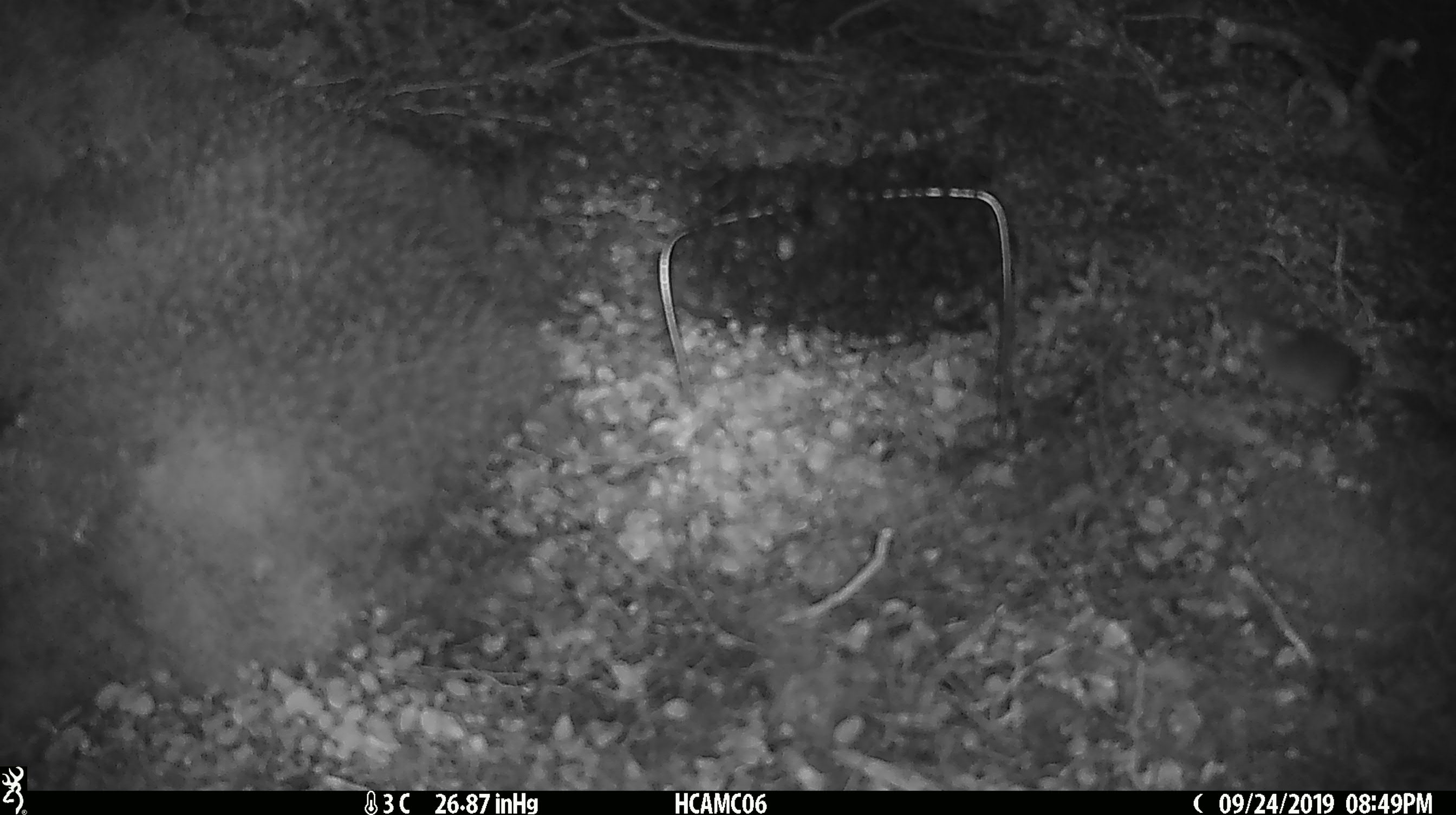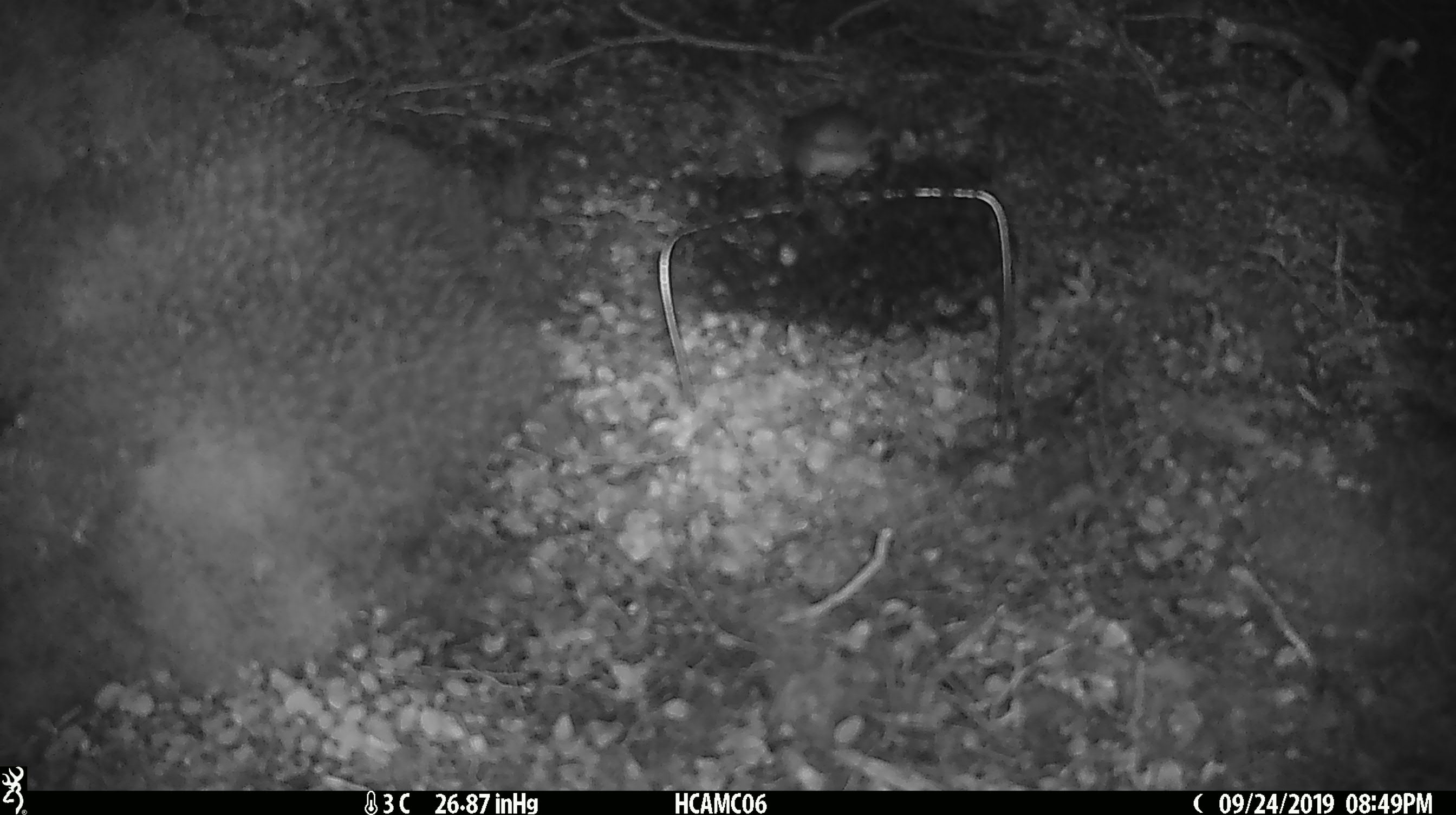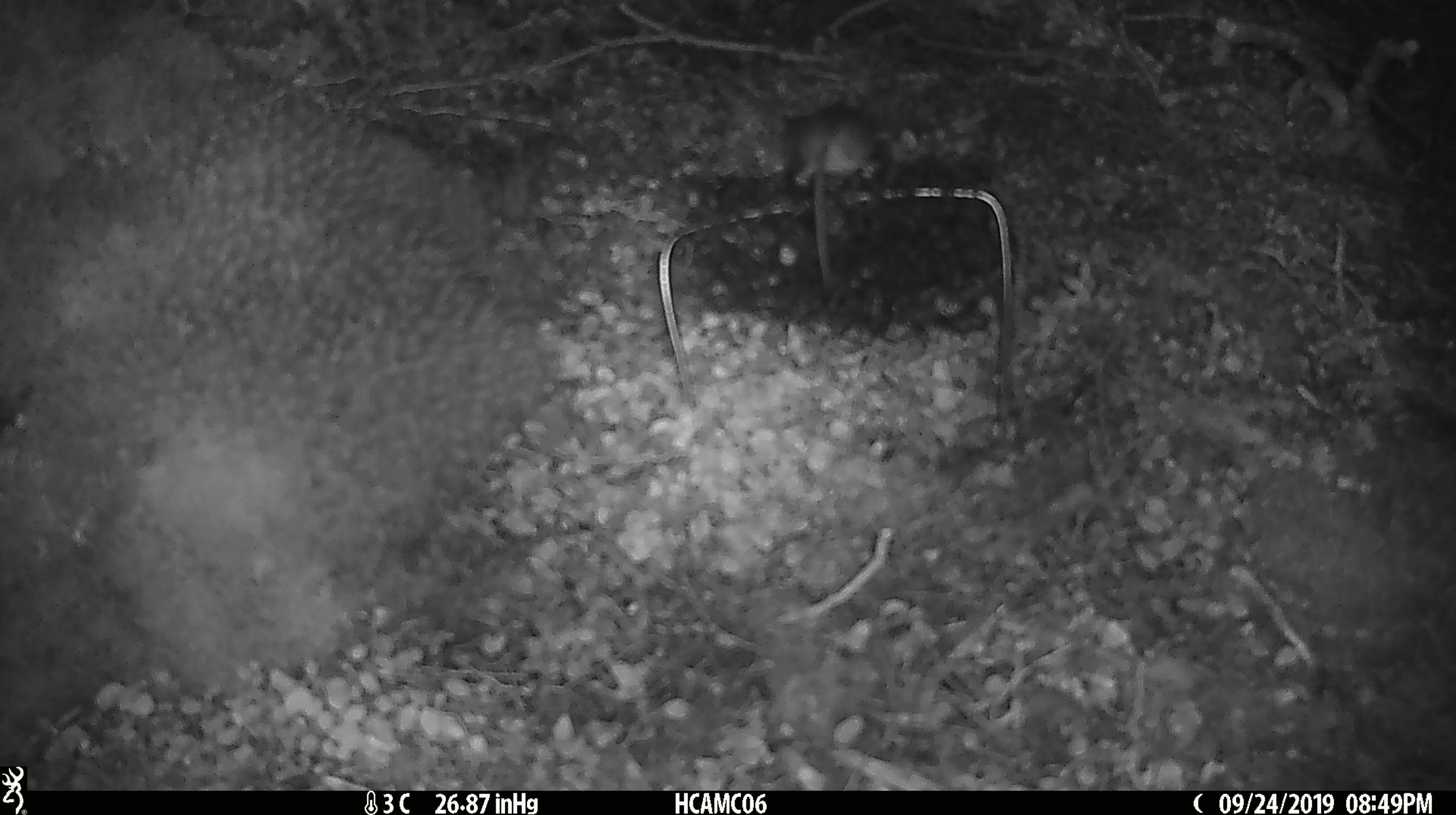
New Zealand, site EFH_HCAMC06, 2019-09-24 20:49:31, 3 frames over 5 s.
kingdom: Animalia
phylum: Chordata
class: Mammalia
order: Rodentia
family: Muridae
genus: Mus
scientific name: Mus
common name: mouse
Mouse (Mus).